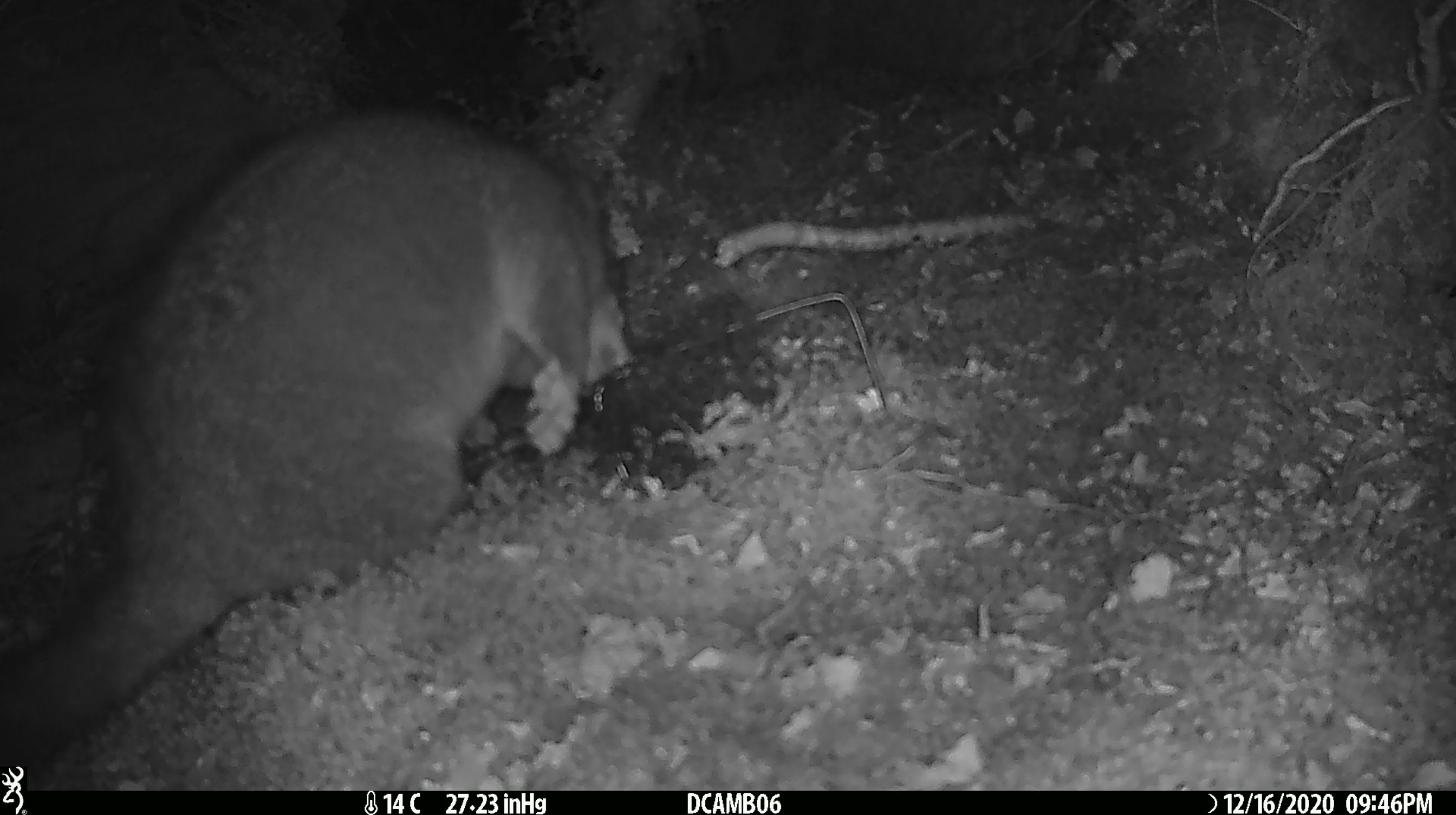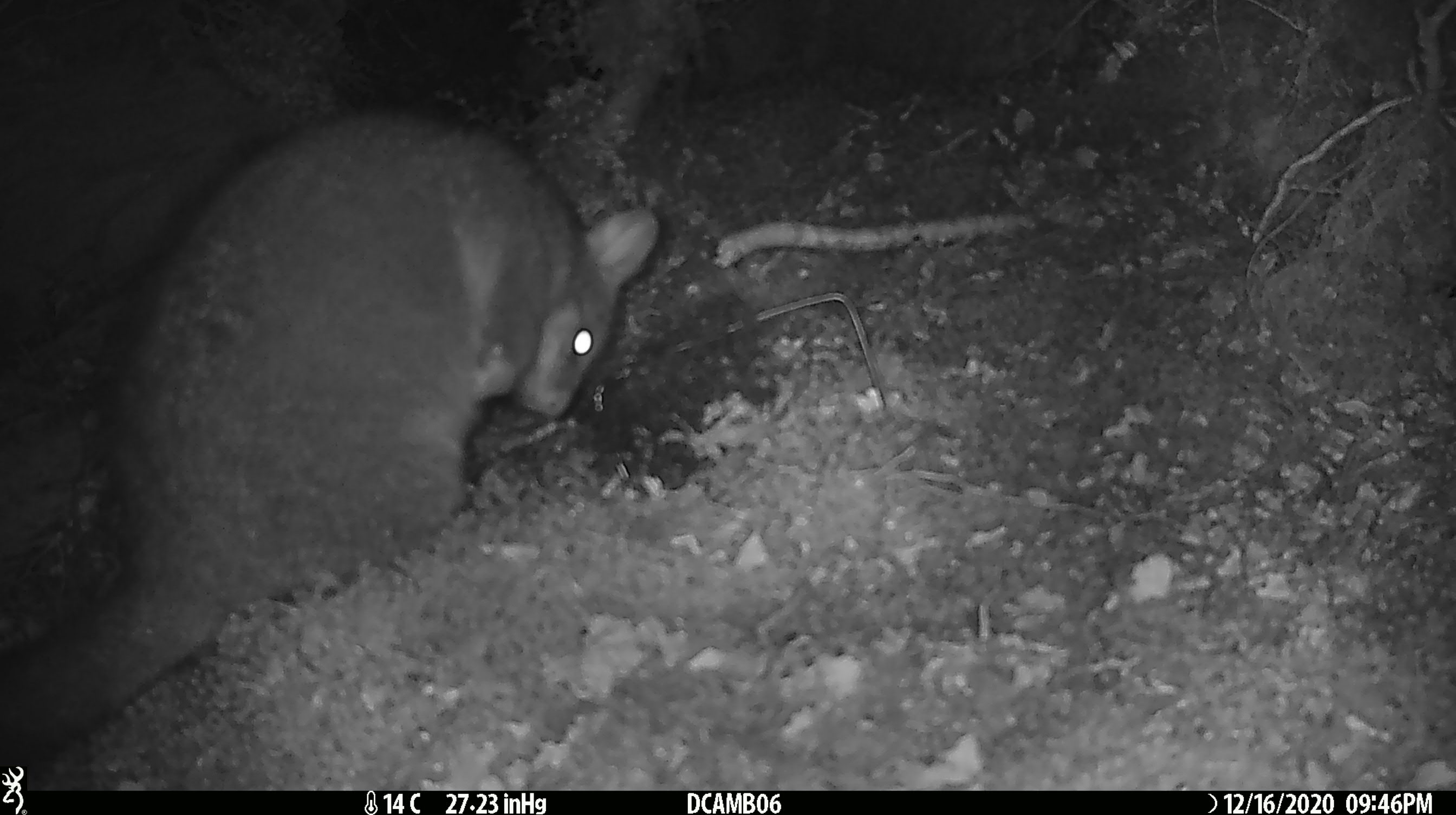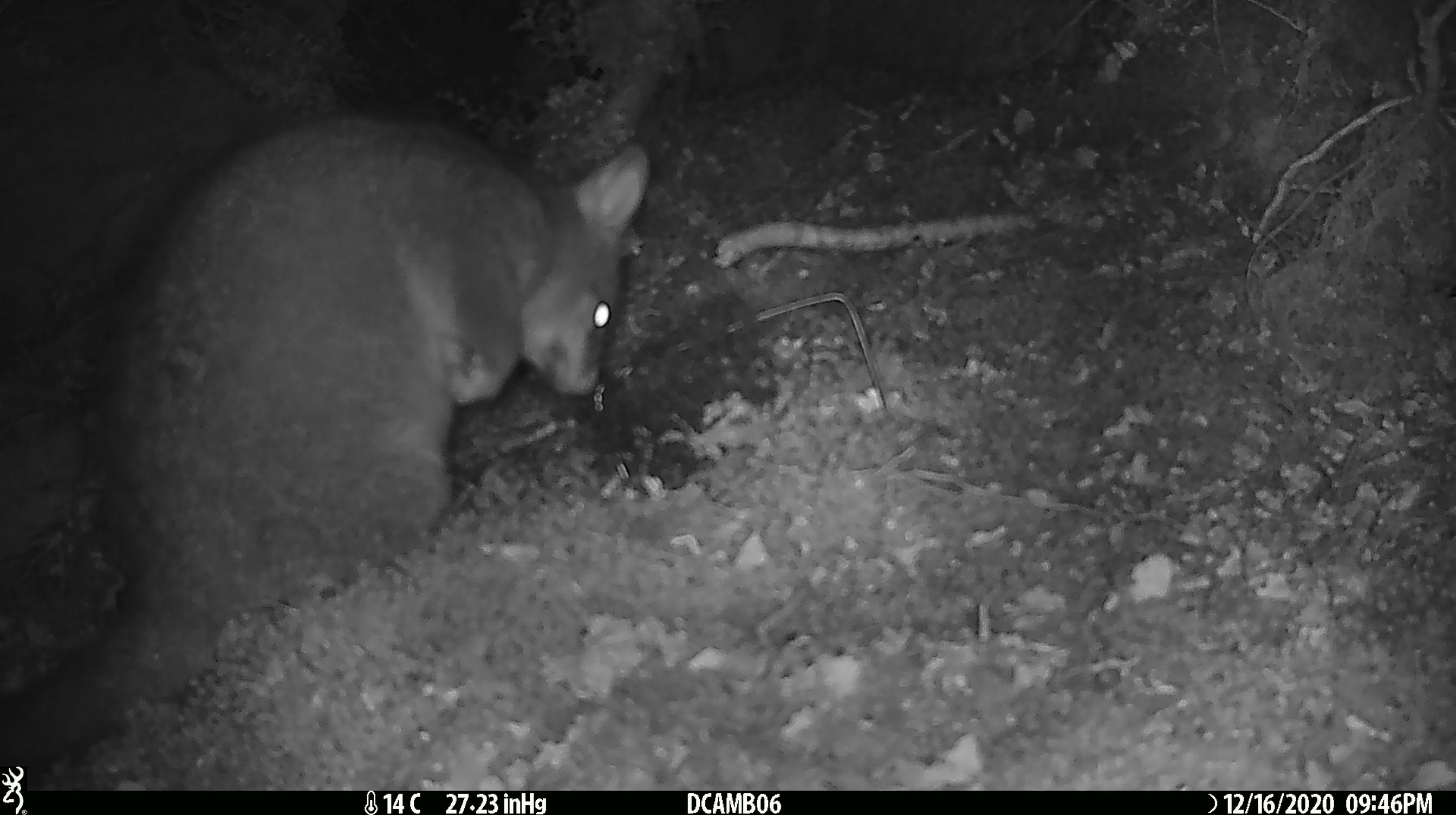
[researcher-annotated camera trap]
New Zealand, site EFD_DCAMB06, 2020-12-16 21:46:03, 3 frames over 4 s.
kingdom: Animalia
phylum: Chordata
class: Mammalia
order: Diprotodontia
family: Phalangeridae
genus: Trichosurus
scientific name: Trichosurus vulpecula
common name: common brushtail possum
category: possum